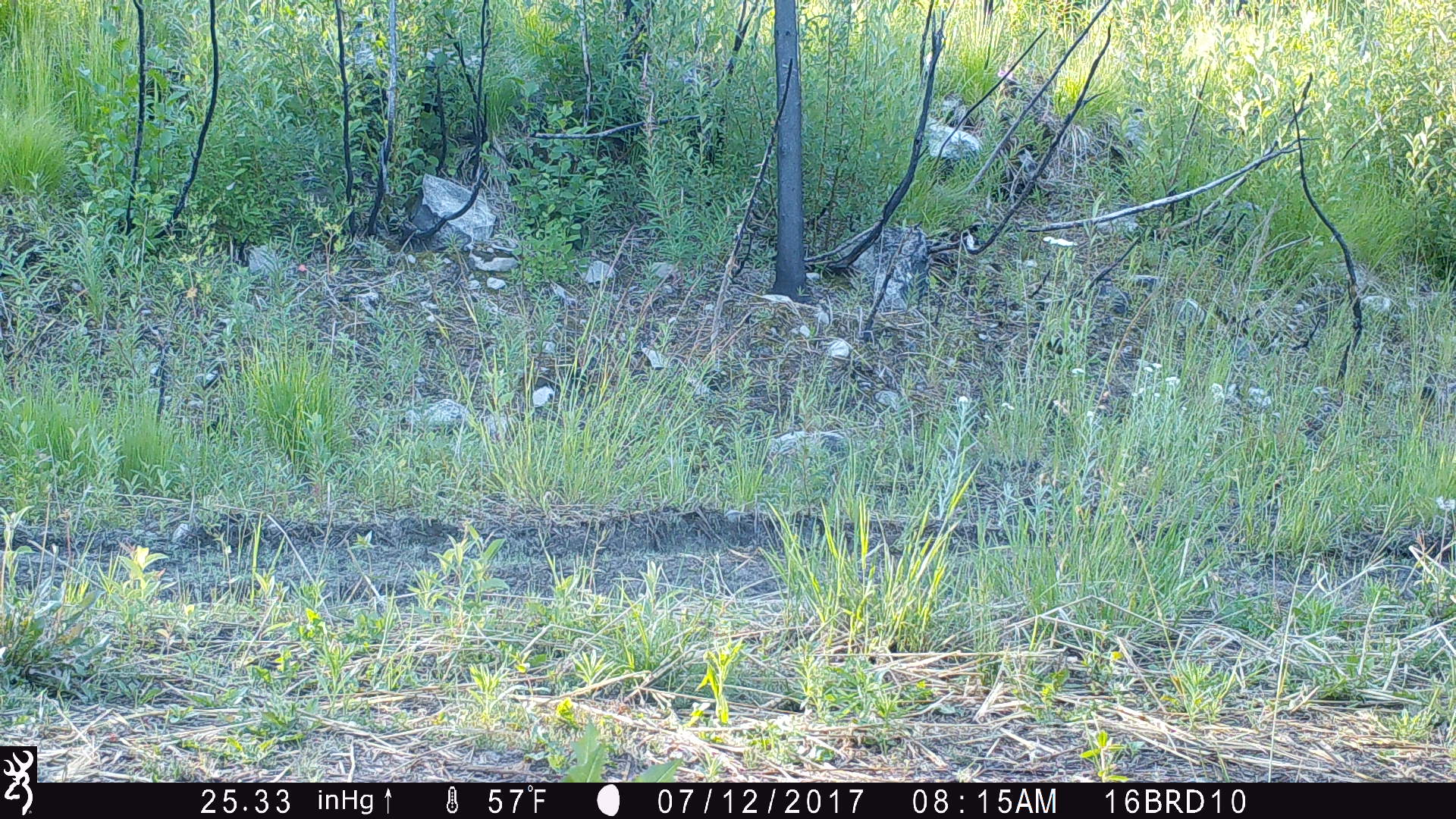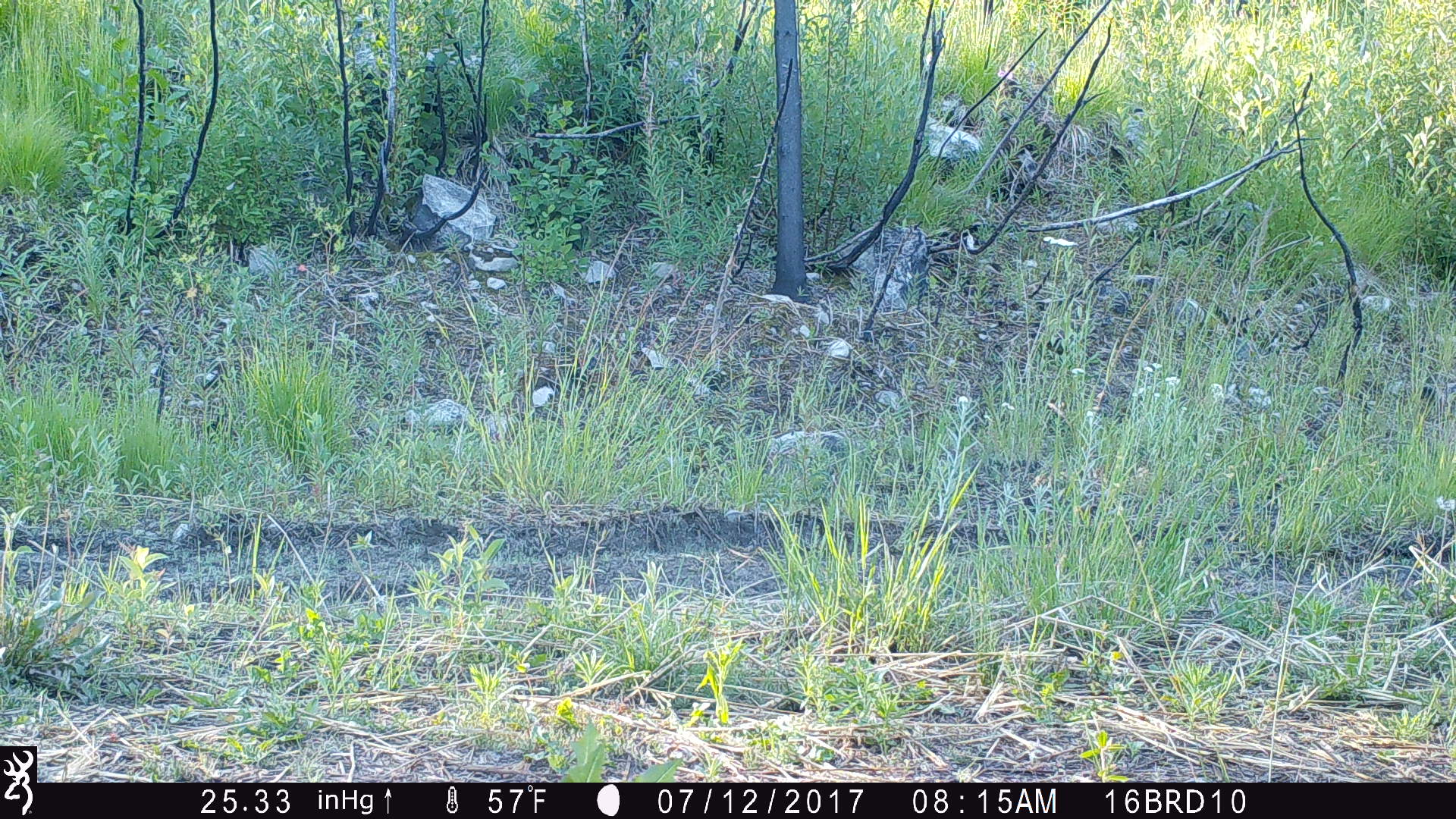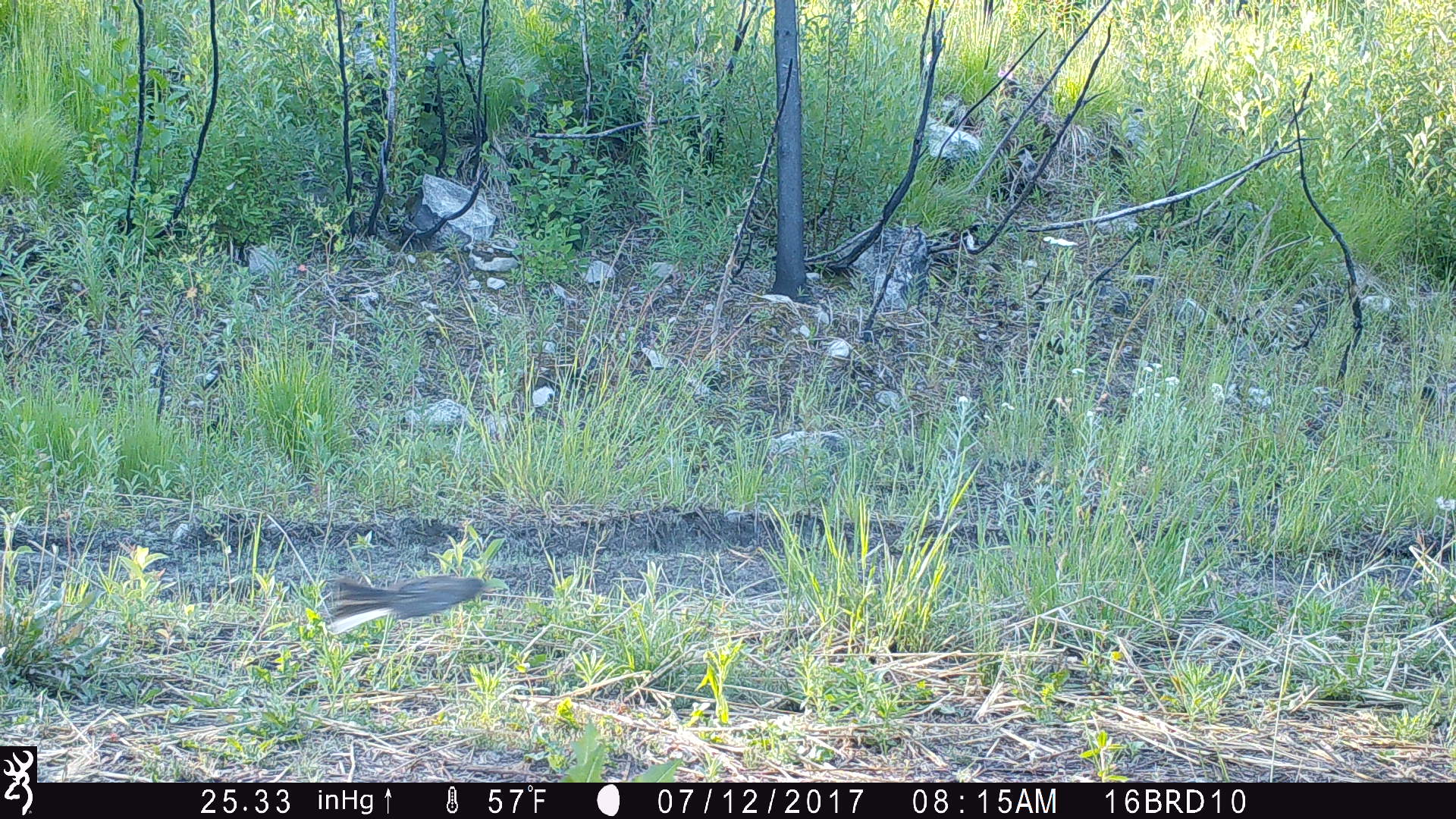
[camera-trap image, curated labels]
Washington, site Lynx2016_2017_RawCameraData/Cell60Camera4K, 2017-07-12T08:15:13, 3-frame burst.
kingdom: Animalia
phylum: Chordata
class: Aves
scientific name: Aves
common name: birds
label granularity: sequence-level